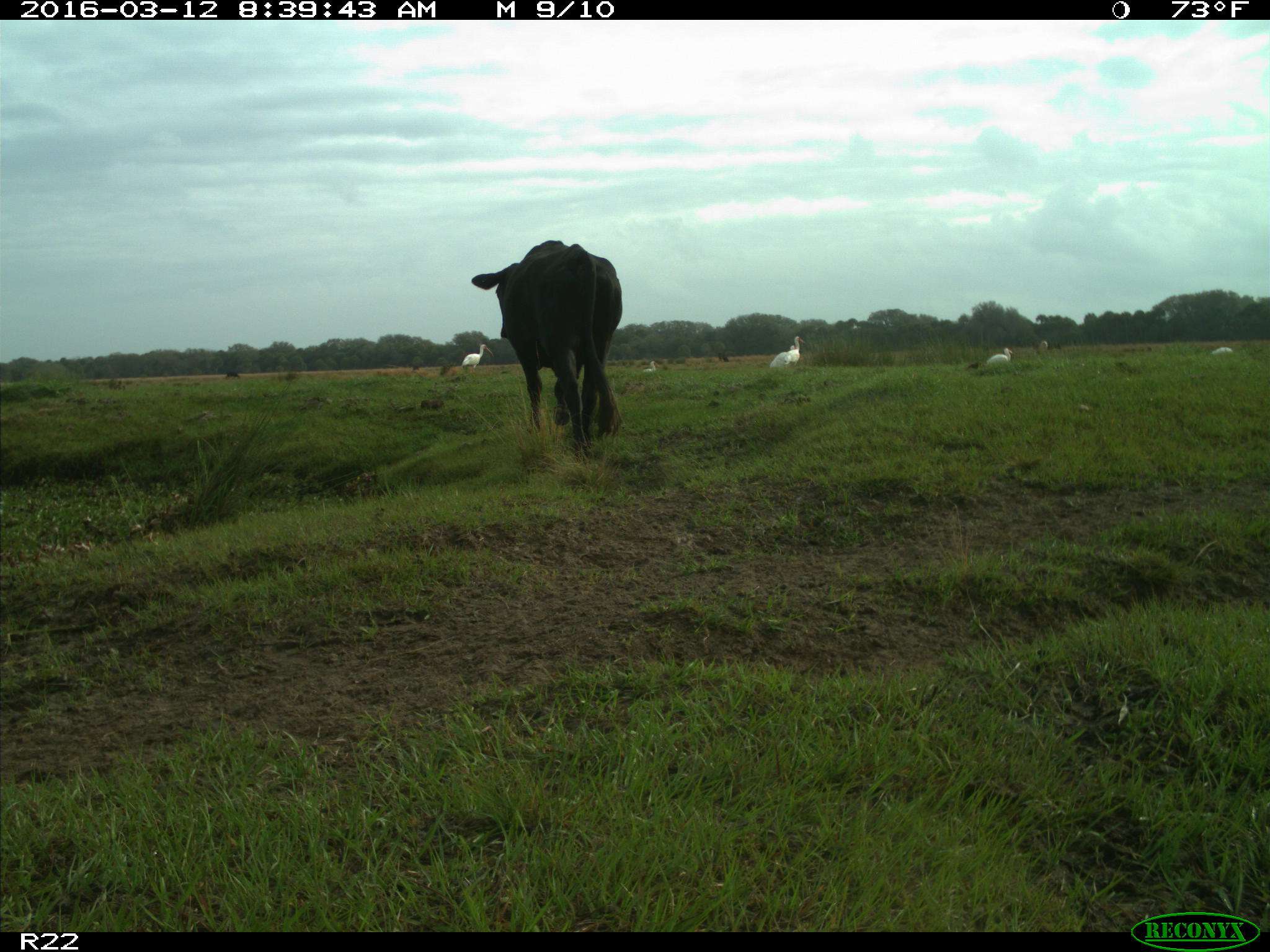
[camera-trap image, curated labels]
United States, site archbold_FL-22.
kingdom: Animalia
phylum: Chordata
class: Mammalia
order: Artiodactyla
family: Bovidae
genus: Bos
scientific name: Bos taurus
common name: domestic cow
Bos taurus (domestic cow).